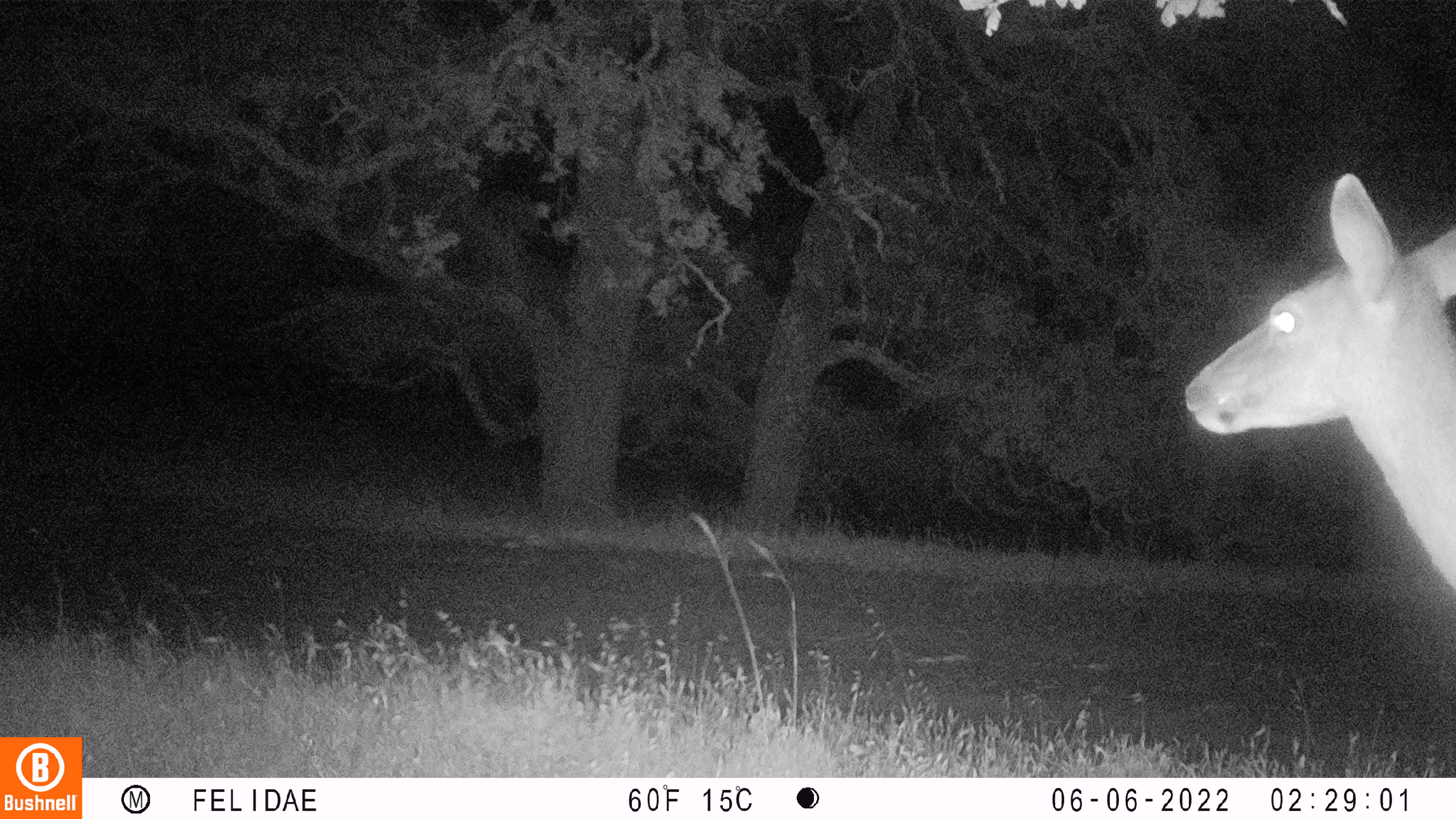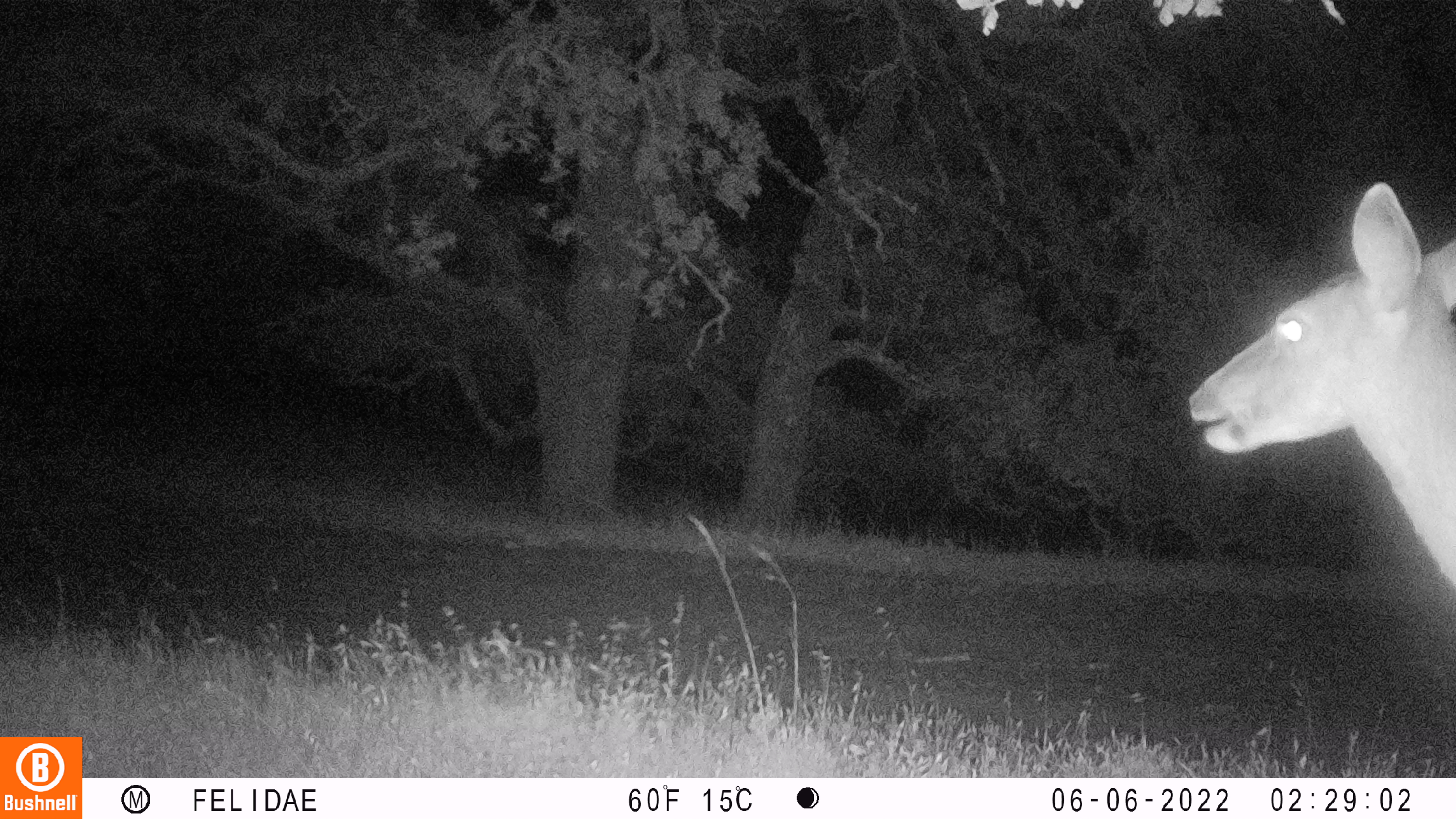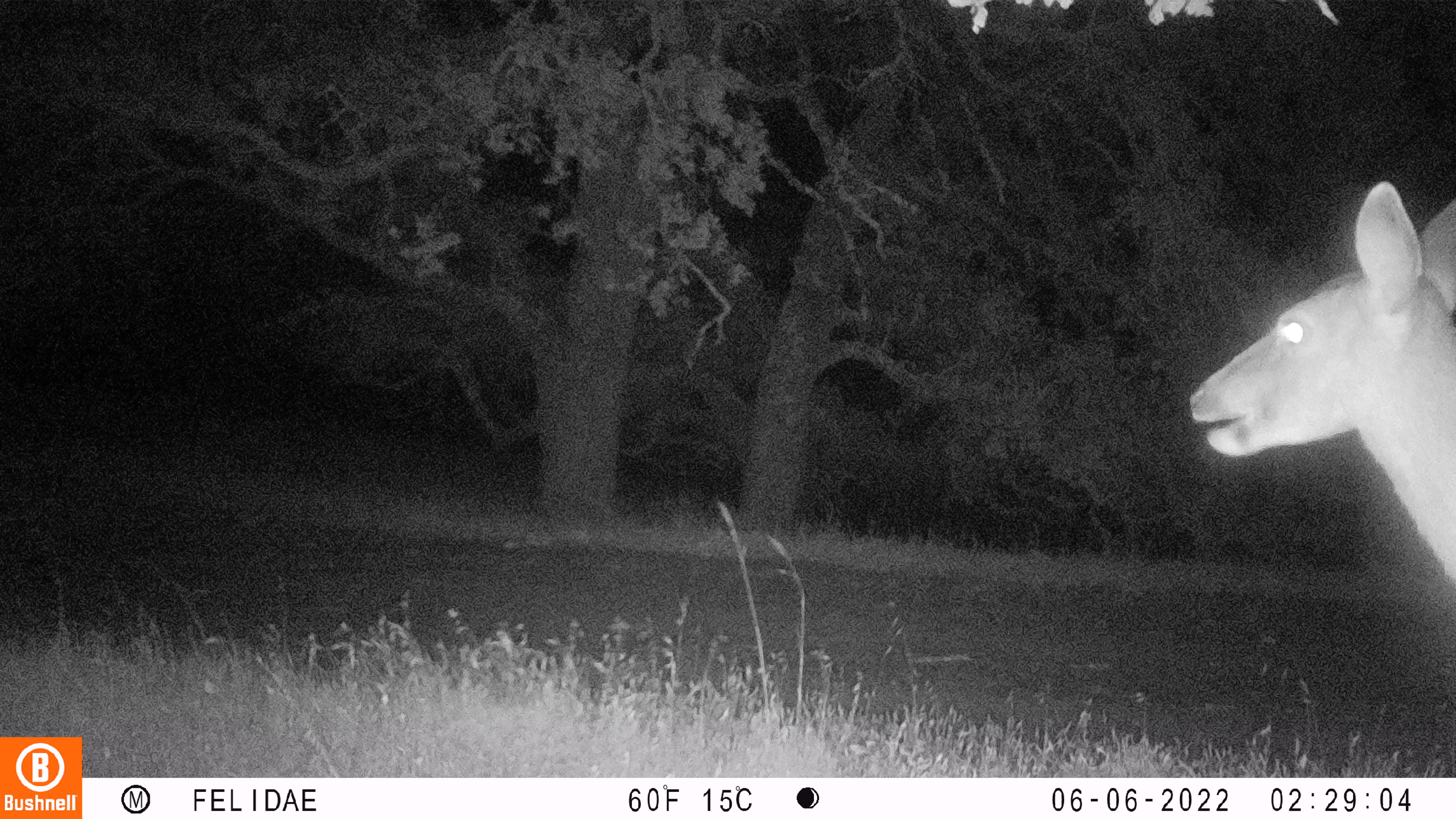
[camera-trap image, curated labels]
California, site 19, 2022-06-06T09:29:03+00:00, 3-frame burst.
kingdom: Animalia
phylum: Chordata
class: Mammalia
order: Artiodactyla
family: Cervidae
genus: Odocoileus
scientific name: Odocoileus hemionus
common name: mule deer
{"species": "mule deer (Odocoileus hemionus)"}